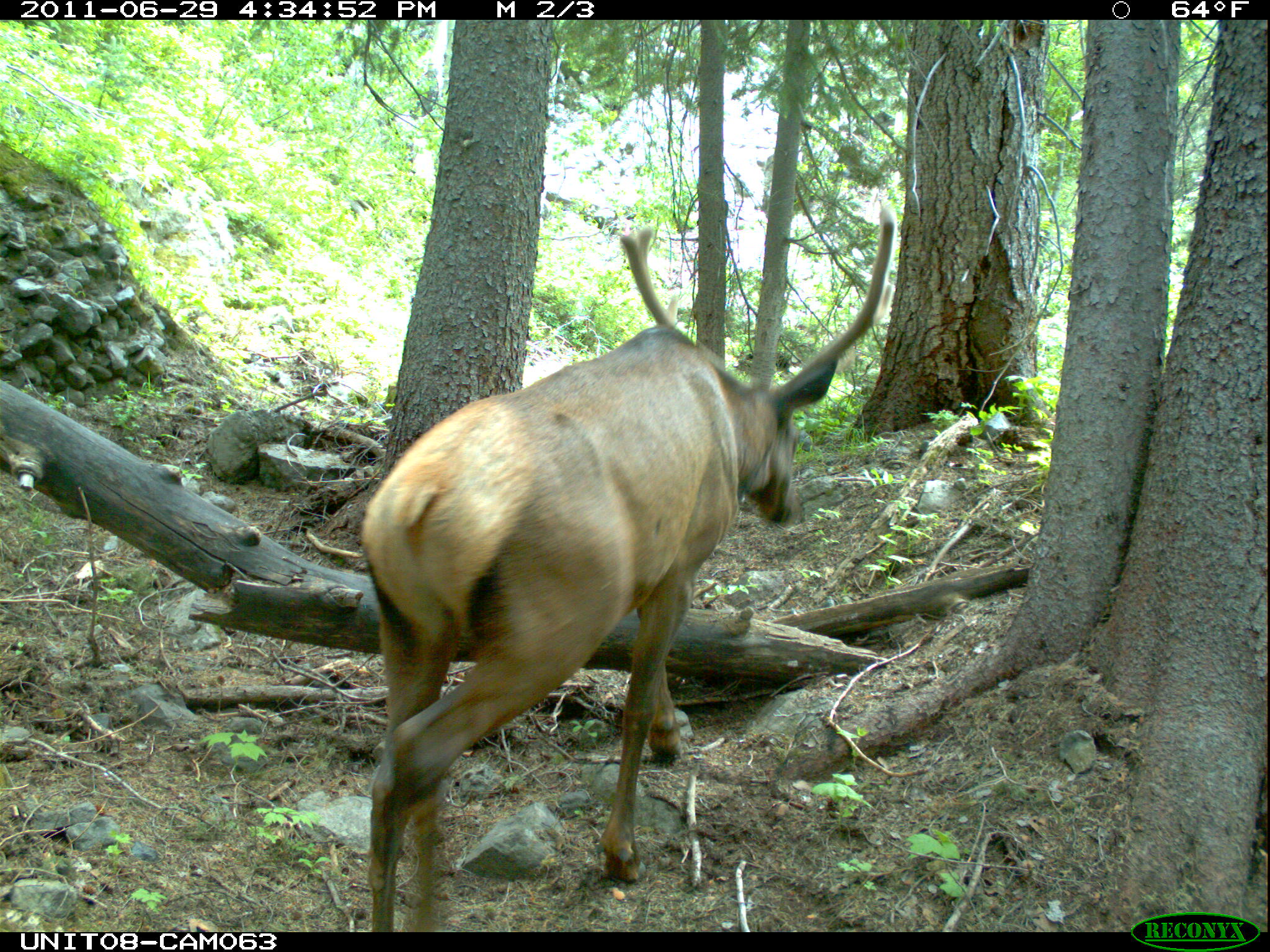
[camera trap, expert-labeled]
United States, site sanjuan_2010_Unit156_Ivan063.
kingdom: Animalia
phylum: Chordata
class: Mammalia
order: Artiodactyla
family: Cervidae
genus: Cervus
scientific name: Cervus elaphus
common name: red deer